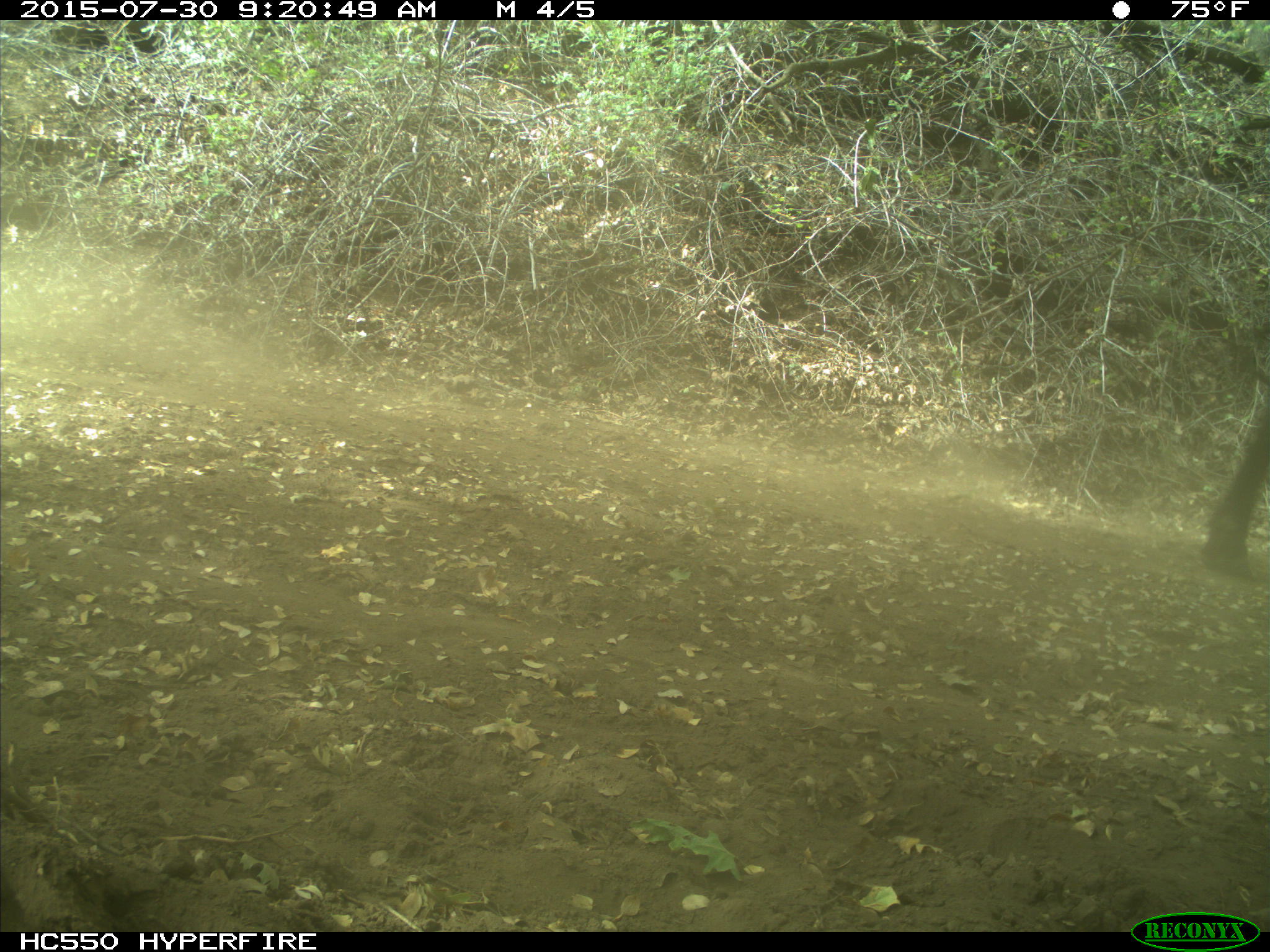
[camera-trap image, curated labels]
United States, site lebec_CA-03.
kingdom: Animalia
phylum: Chordata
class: Mammalia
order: Artiodactyla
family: Bovidae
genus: Bos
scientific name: Bos taurus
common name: domestic cow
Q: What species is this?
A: Bos taurus (domestic cow).